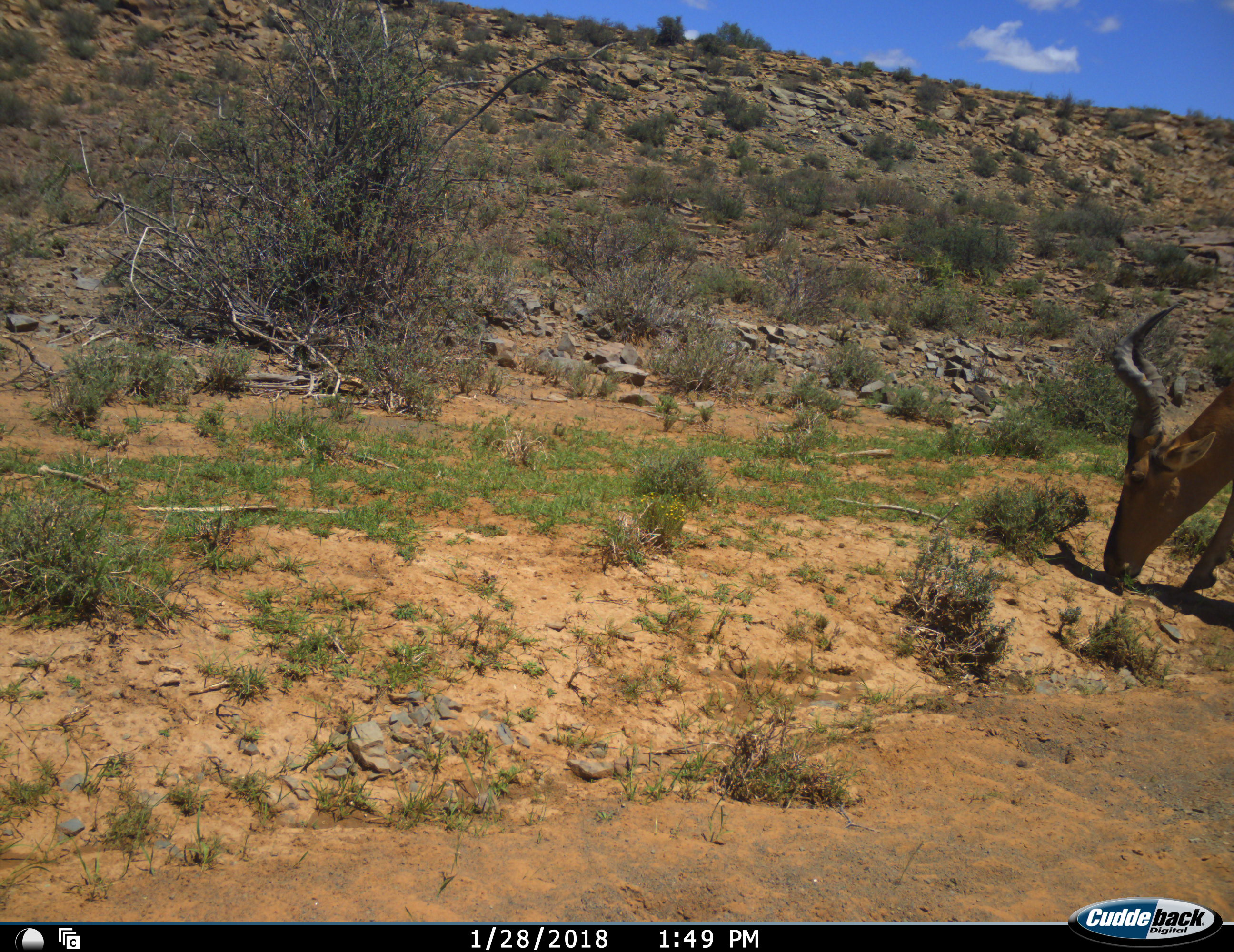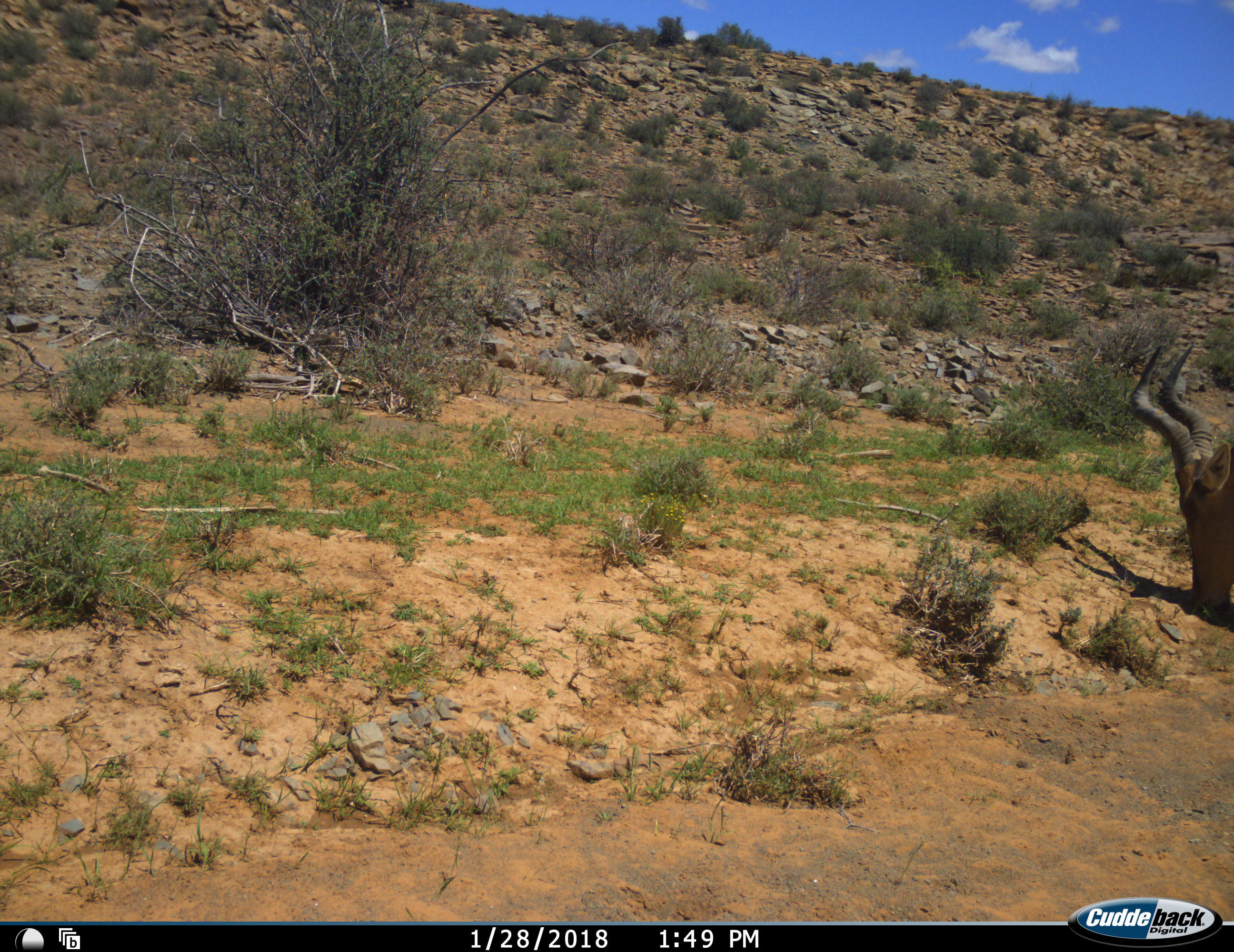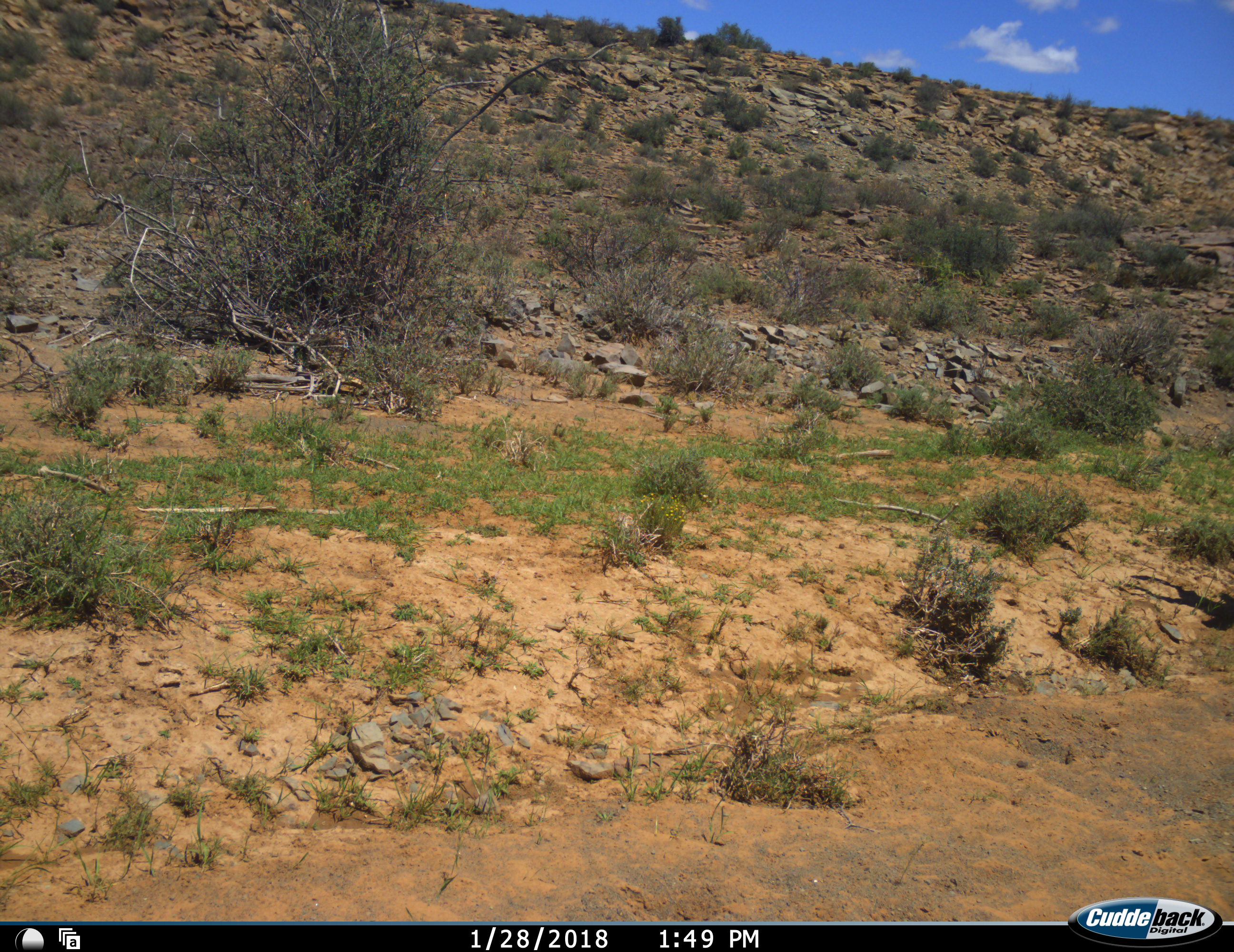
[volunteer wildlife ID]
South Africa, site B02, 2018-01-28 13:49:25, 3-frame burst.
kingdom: Animalia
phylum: Chordata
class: Mammalia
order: Artiodactyla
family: Bovidae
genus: Alcelaphus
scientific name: Alcelaphus buselaphus caama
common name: red hartebeest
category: hartebeestred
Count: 1.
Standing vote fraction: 0%.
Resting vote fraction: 0%.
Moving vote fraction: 40%.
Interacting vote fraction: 0%.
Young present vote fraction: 0%.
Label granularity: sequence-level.